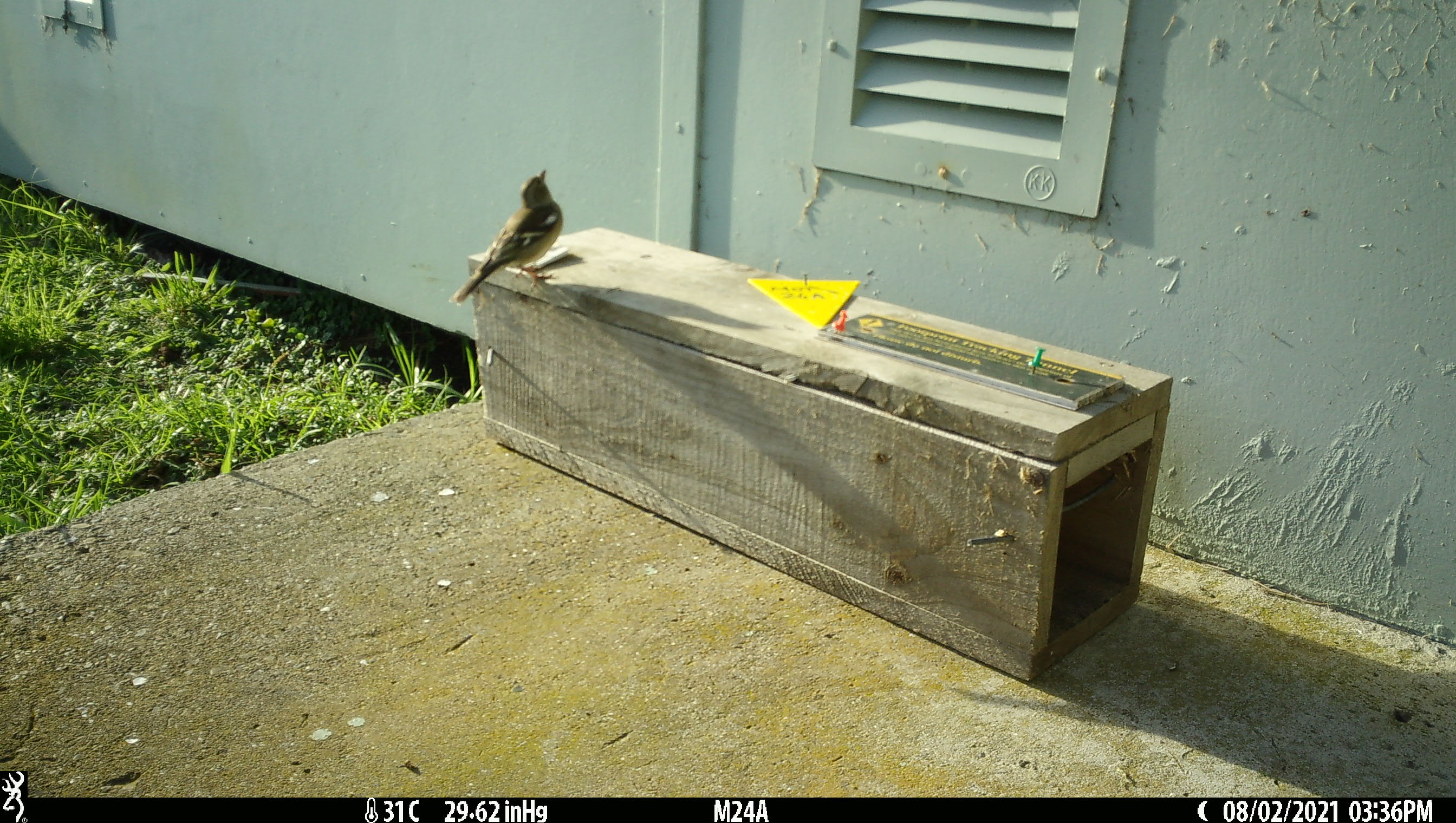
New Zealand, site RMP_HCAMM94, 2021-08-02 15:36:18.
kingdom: Animalia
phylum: Chordata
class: Aves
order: Passeriformes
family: Fringillidae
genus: Fringilla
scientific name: Fringilla coelebs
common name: common chaffinch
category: chaffinch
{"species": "chaffinch (common chaffinch) (Fringilla coelebs)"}